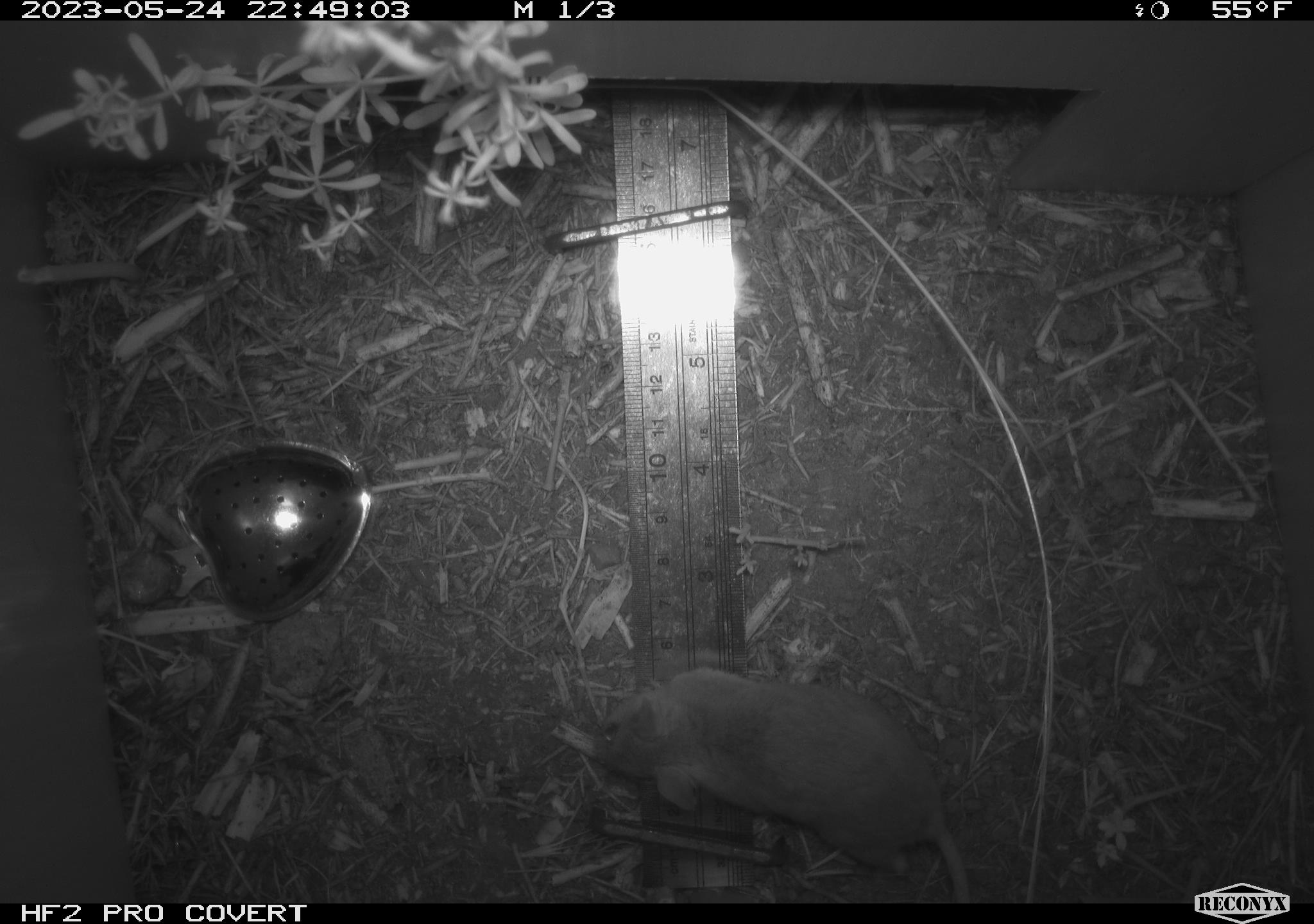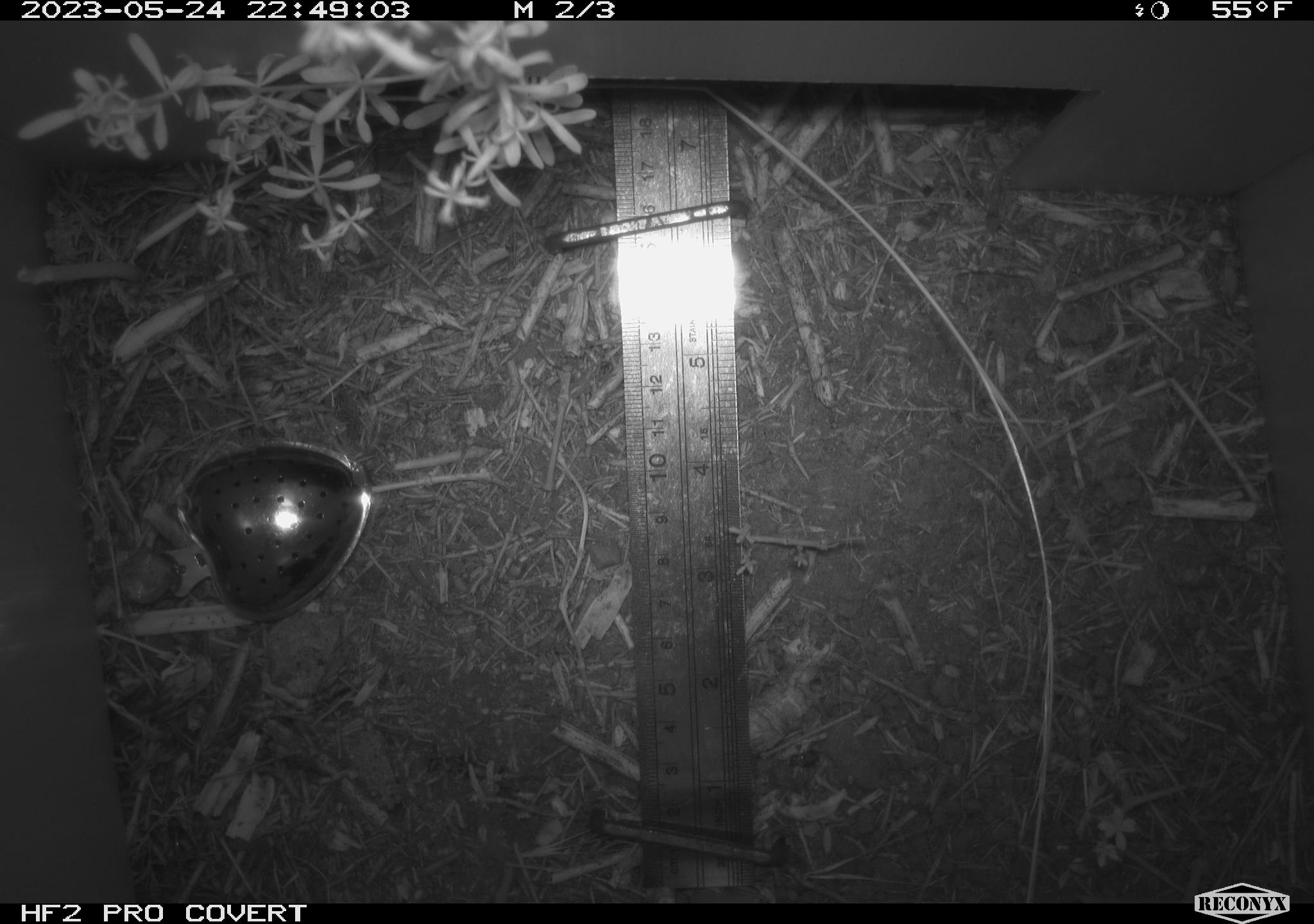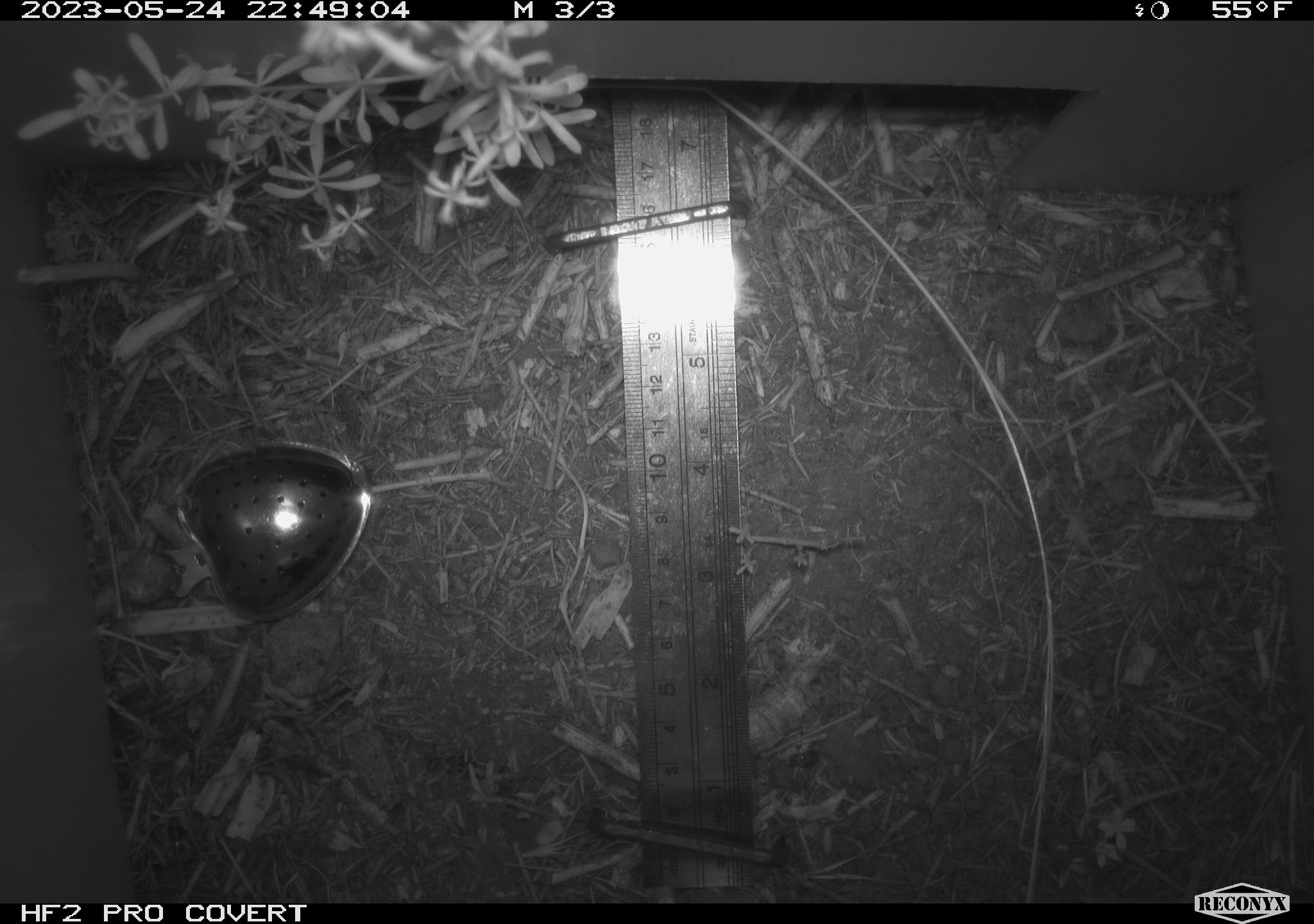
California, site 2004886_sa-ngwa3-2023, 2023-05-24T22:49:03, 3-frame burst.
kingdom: Animalia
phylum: Chordata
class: Mammalia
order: Rodentia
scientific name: Rodentia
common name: mouse species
Mouse species (Rodentia).